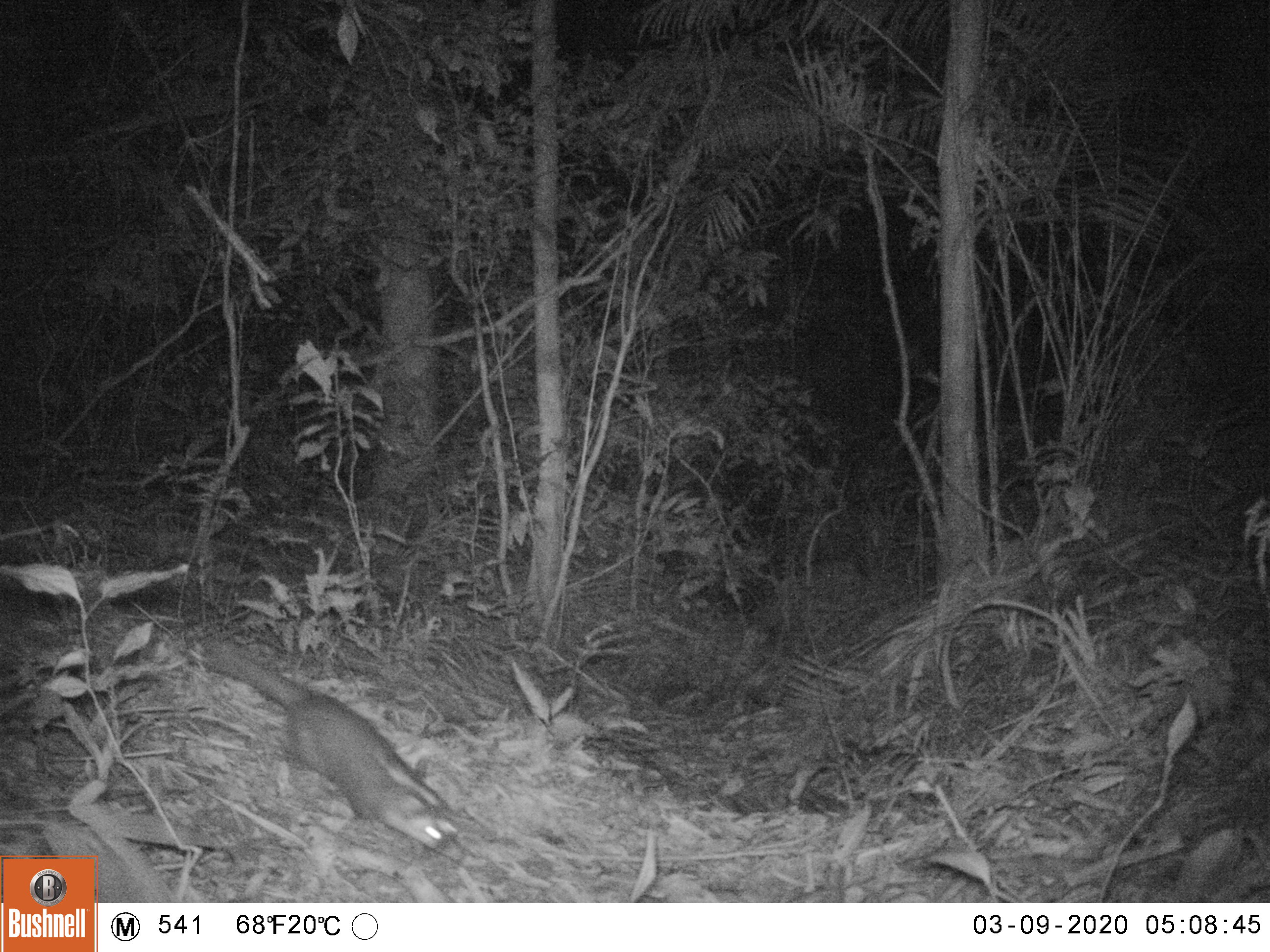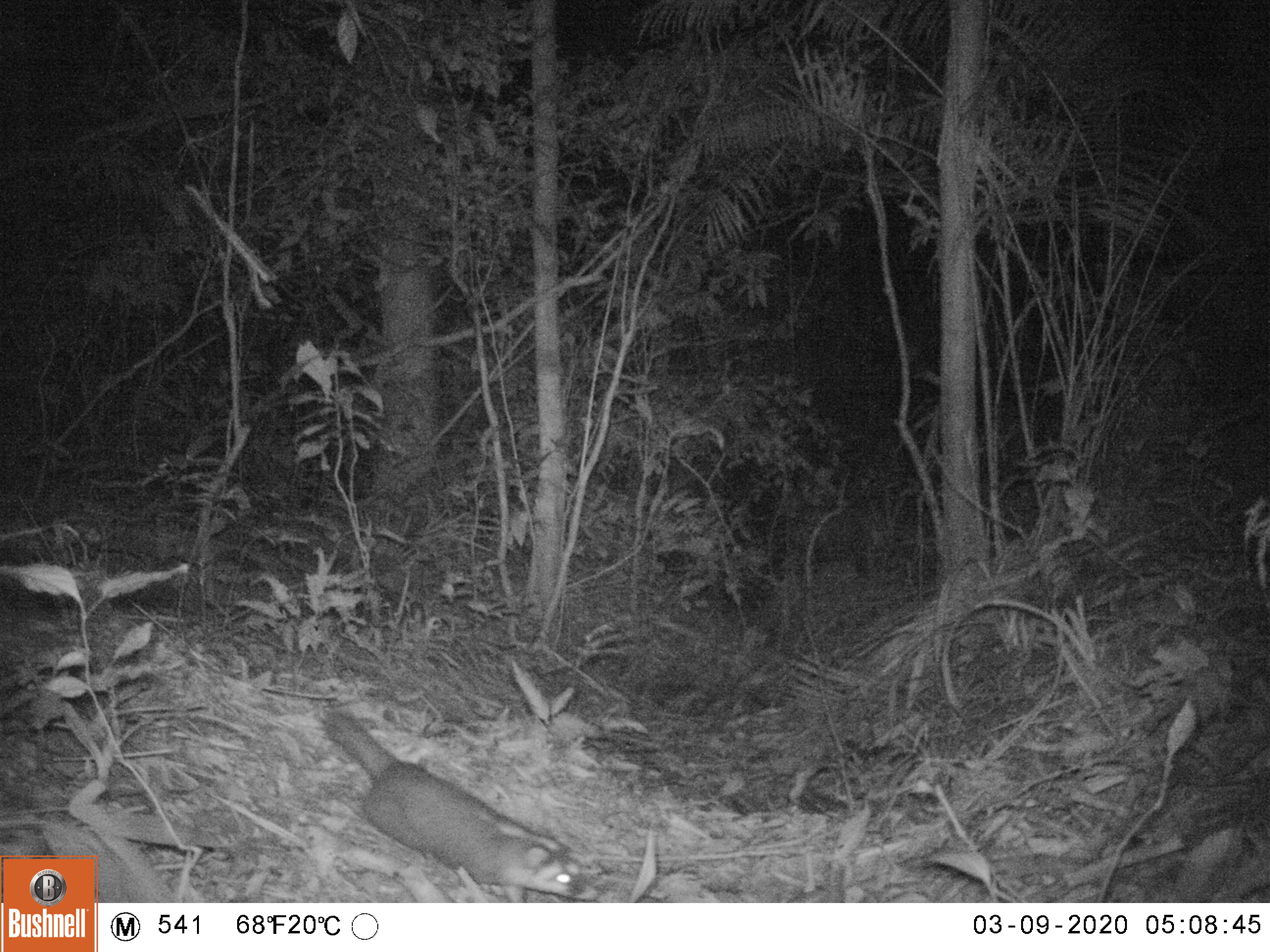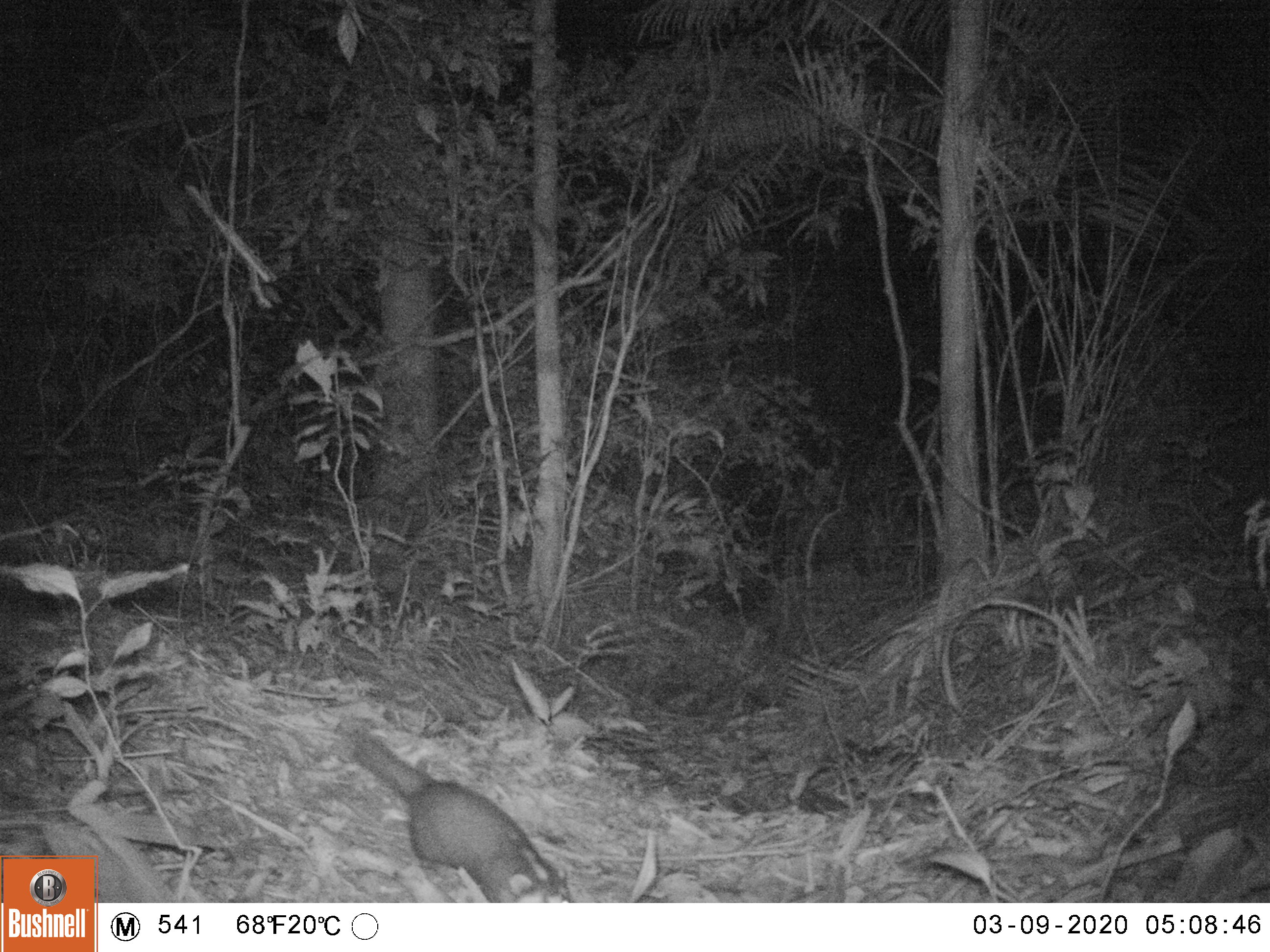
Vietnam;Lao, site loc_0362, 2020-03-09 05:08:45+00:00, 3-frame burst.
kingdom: Animalia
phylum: Chordata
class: Mammalia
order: Carnivora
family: Mustelidae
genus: Melogale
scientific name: Melogale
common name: ferret badger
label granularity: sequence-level